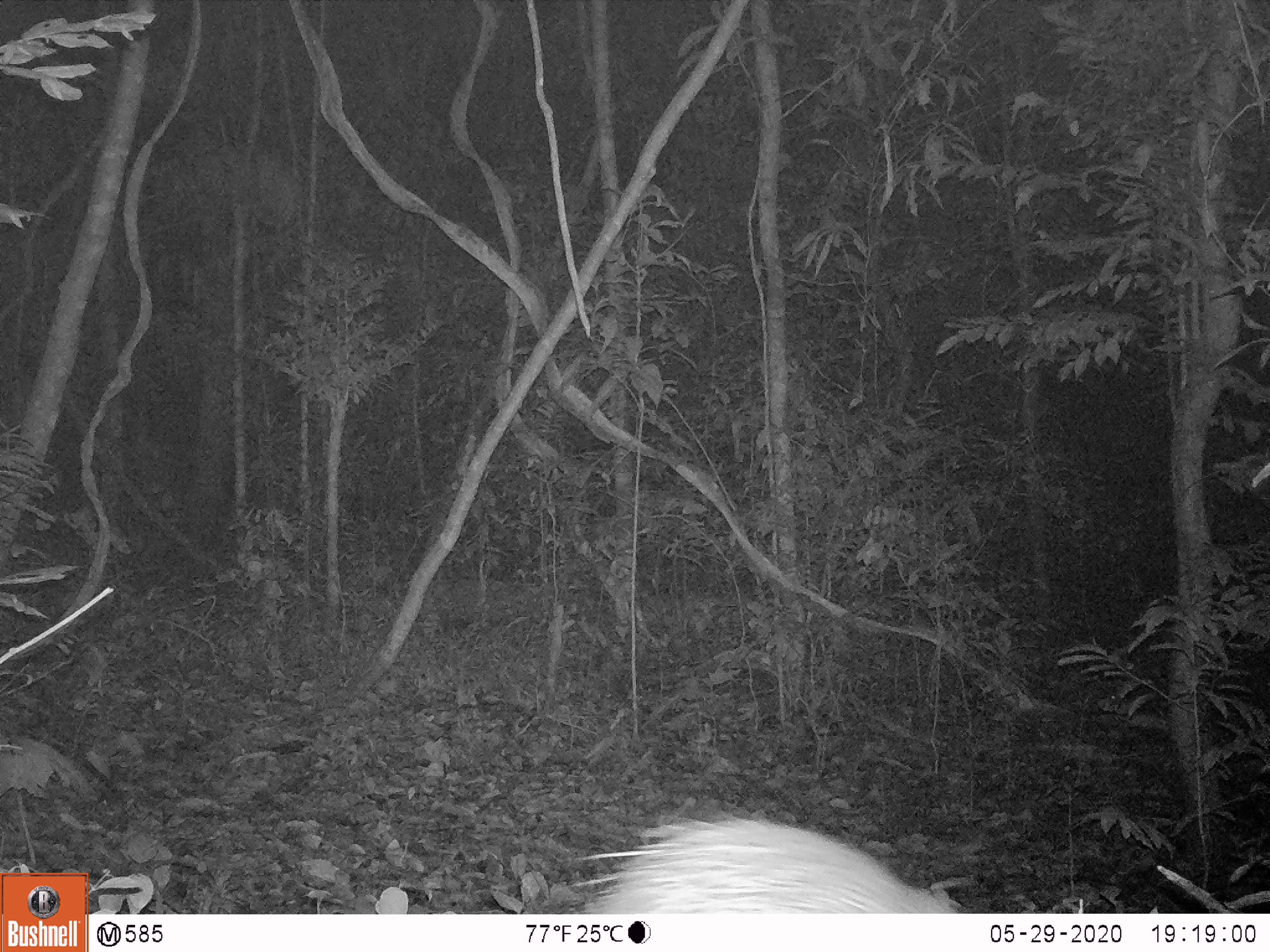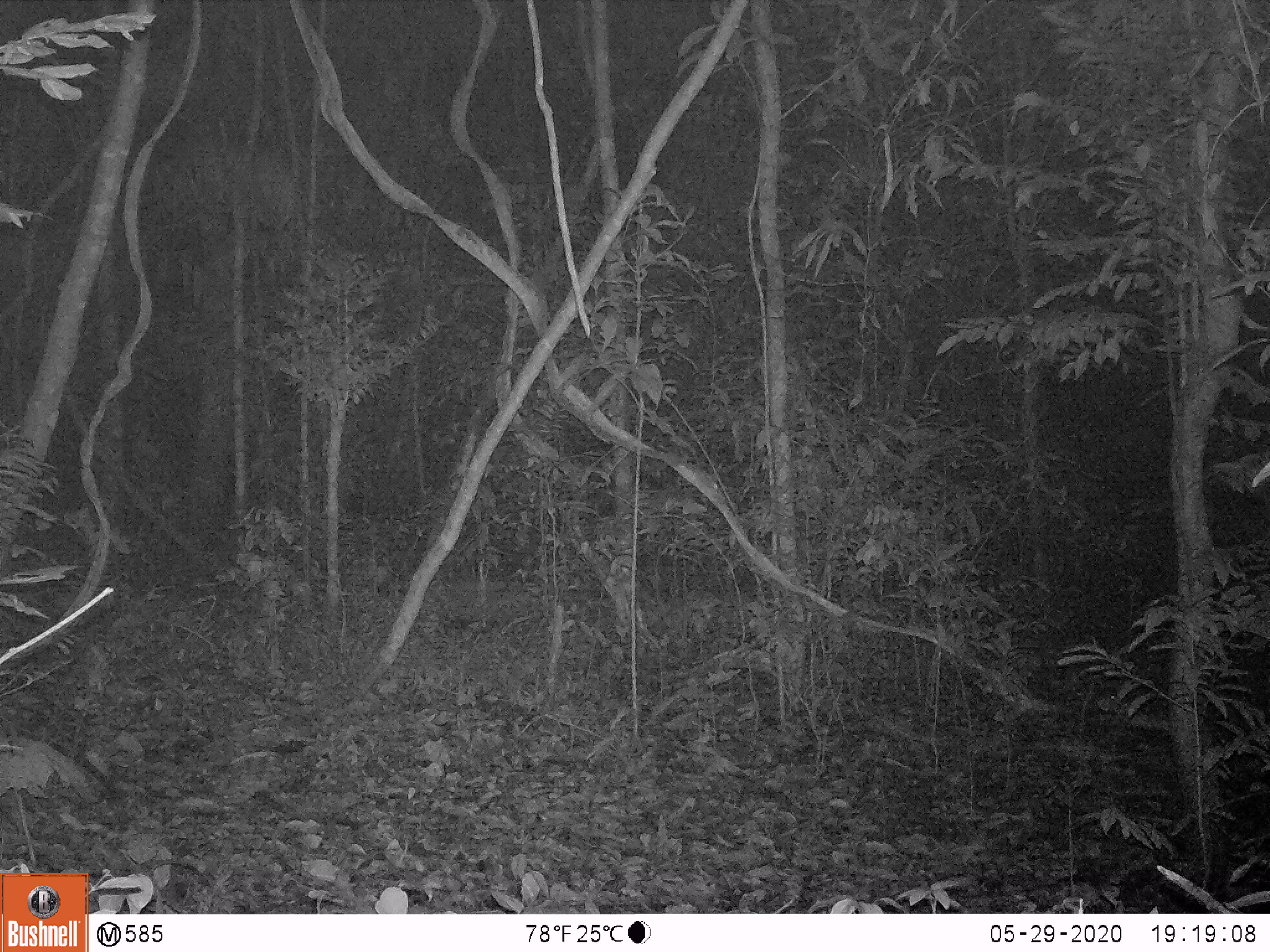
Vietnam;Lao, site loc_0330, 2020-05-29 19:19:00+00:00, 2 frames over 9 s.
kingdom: Animalia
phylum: Chordata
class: Mammalia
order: Rodentia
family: Hystricidae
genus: Atherurus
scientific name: Atherurus macrourus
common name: asiatic brush-tailed porcupine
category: asiatic brush tailed porcupine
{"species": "asiatic brush tailed porcupine (asiatic brush-tailed porcupine) (Atherurus macrourus)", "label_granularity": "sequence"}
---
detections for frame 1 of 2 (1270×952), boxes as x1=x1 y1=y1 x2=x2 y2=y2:
asiatic brush tailed porcupine: x1=569 y1=818 x2=953 y2=913